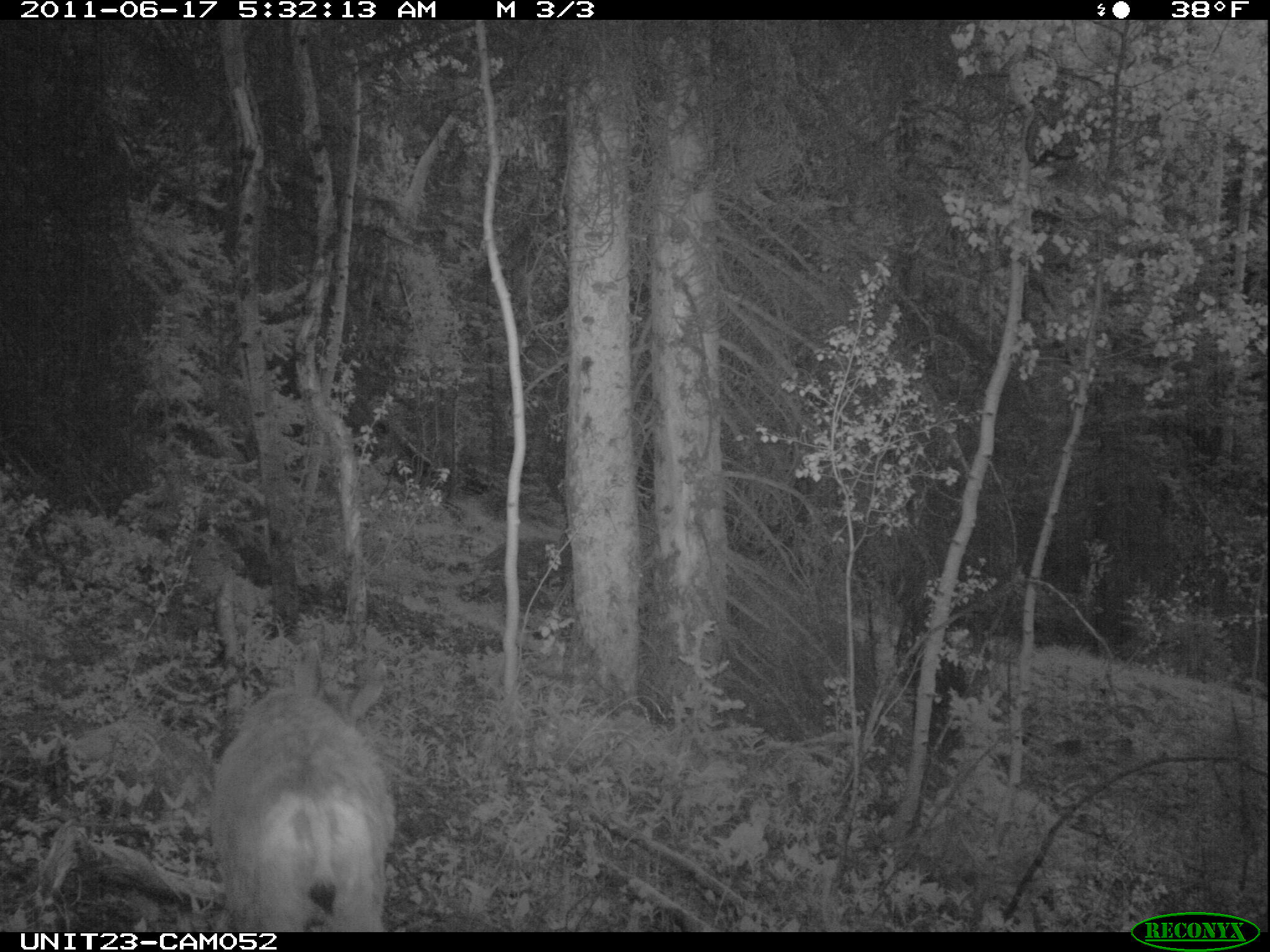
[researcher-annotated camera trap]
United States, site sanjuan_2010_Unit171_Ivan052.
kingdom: Animalia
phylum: Chordata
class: Mammalia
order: Artiodactyla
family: Cervidae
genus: Odocoileus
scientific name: Odocoileus hemionus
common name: mule deer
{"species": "Odocoileus hemionus (mule deer)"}